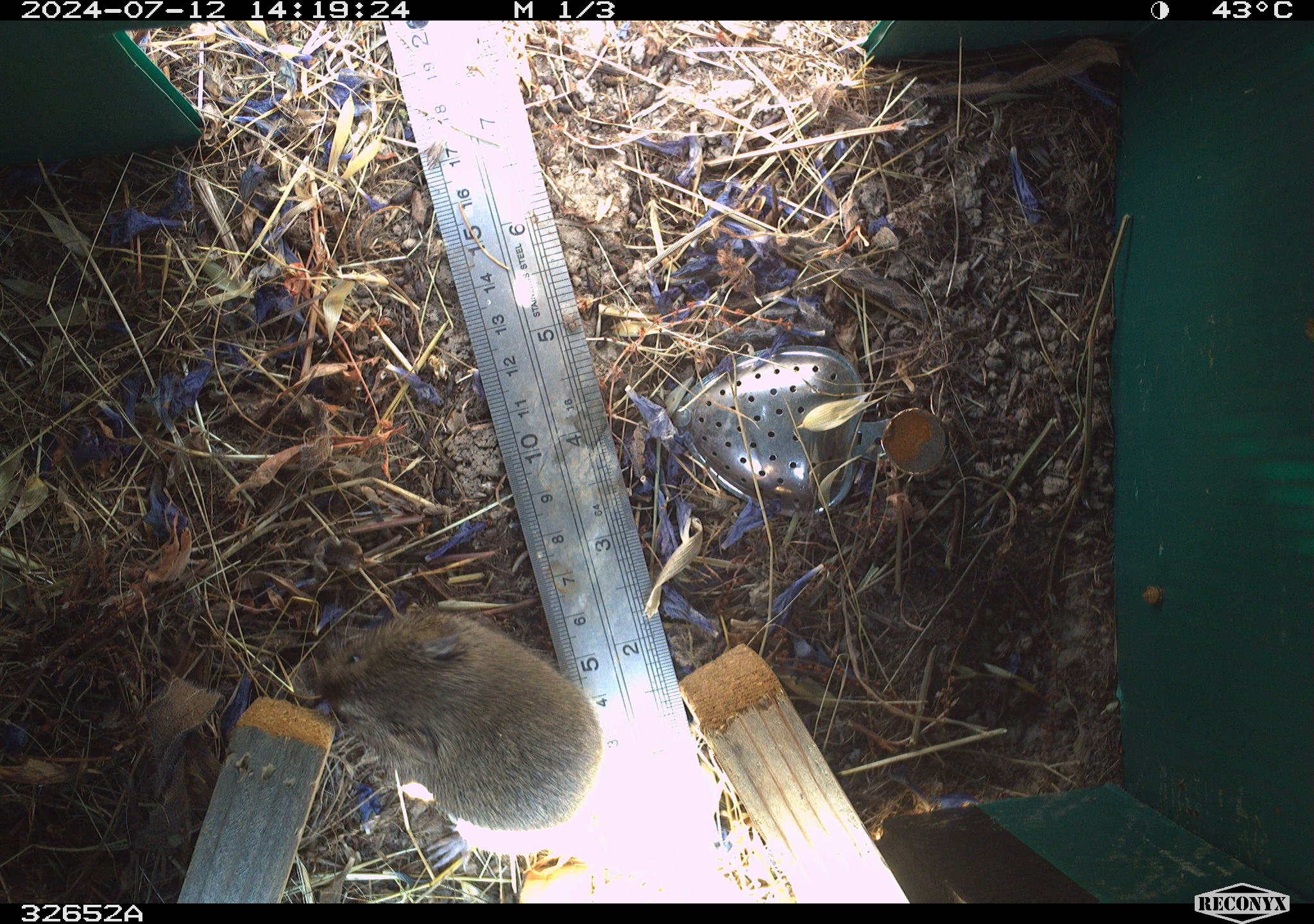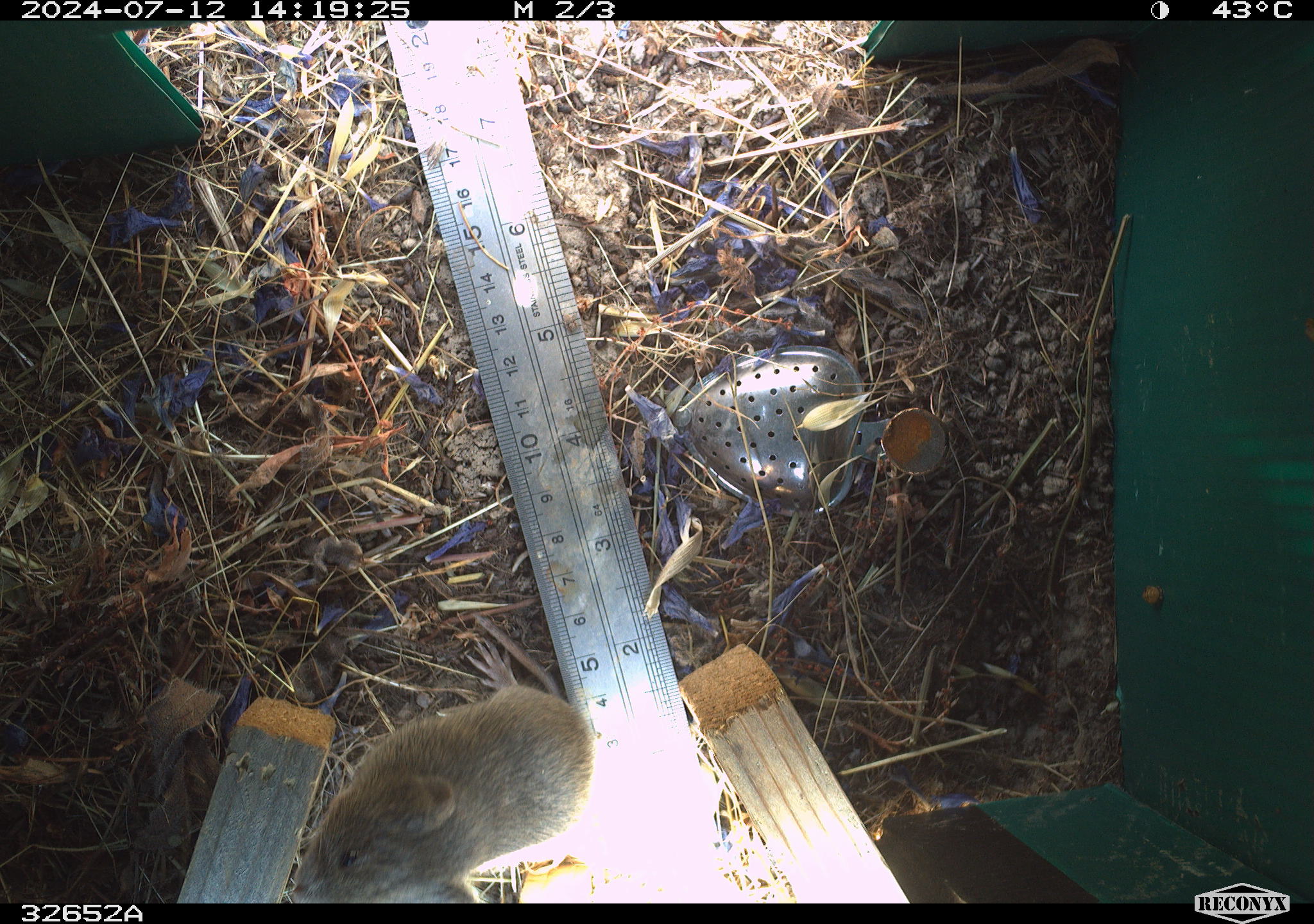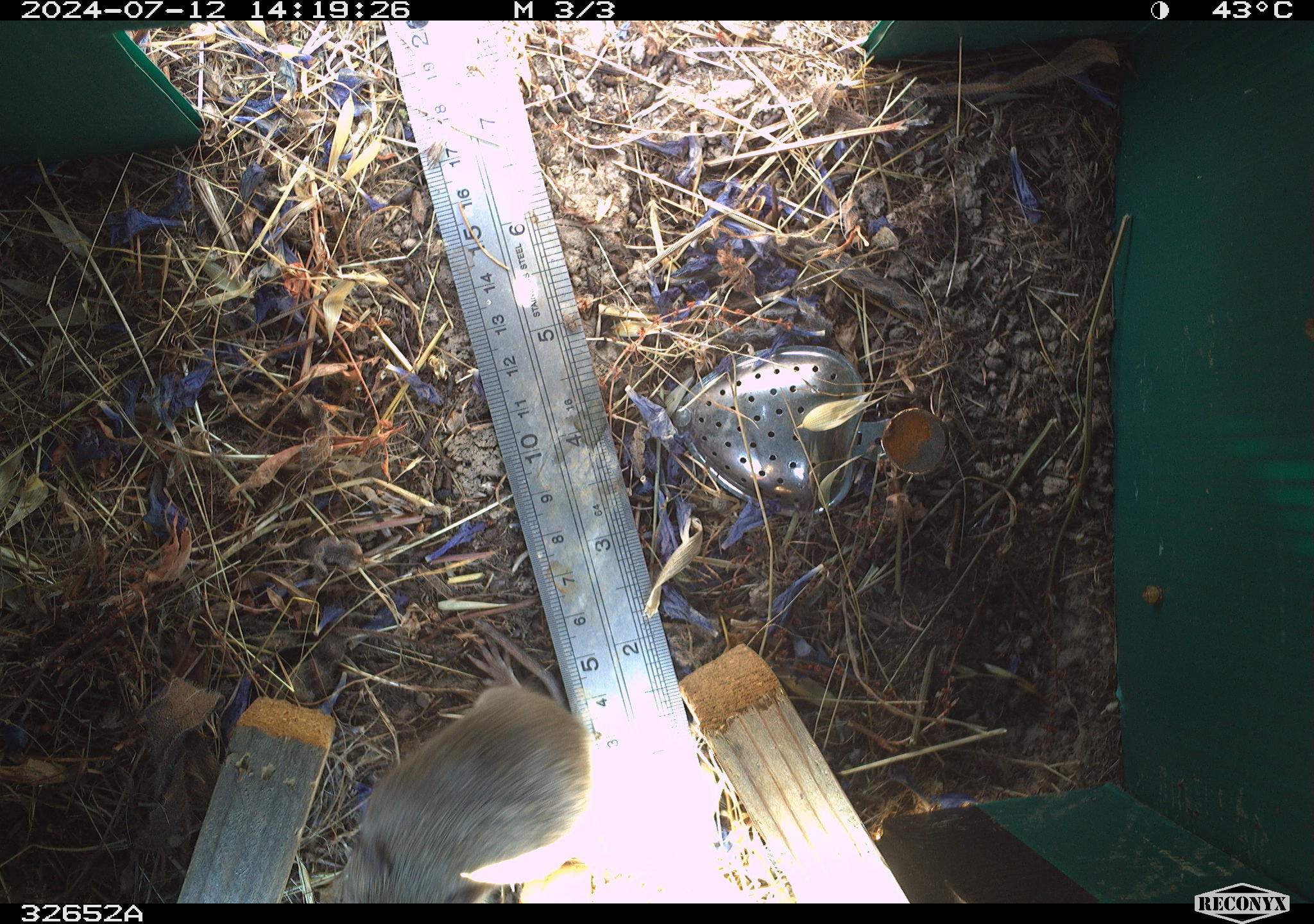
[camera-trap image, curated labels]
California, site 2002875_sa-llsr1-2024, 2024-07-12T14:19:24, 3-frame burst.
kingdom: Animalia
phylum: Chordata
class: Mammalia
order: Rodentia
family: Cricetidae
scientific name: Arvicolinae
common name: voles, lemmings, and muskrats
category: arvicolinae subfamily